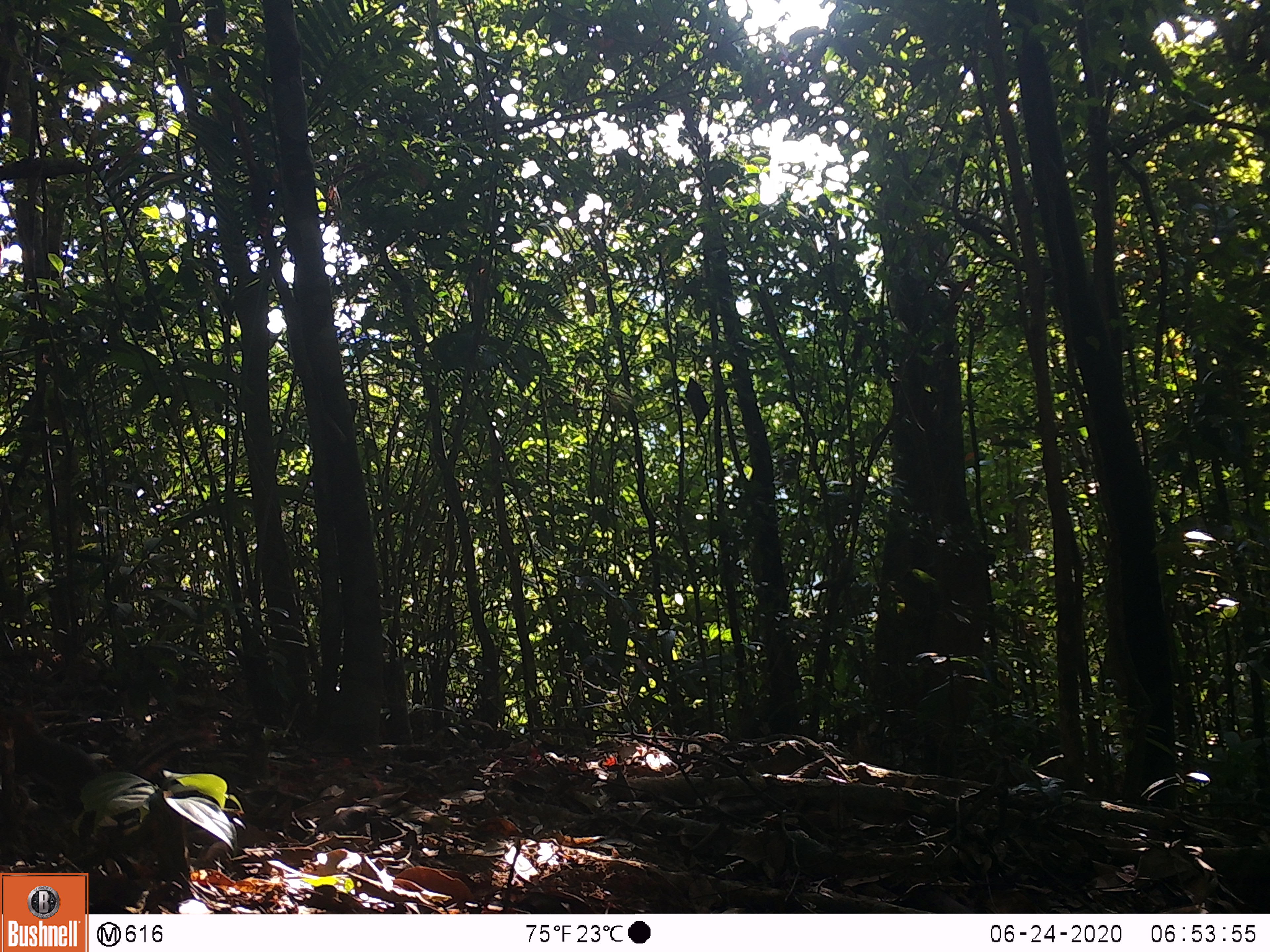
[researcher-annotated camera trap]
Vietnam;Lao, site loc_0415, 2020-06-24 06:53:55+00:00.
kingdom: Animalia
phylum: Chordata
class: Mammalia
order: Rodentia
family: Sciuridae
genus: Dremomys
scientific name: Dremomys rufigenis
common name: red-cheeked squirrel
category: red cheeked squirrel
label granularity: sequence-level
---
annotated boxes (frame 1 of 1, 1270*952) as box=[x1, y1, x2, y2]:
red cheeked squirrel: box=[0, 703, 215, 844]